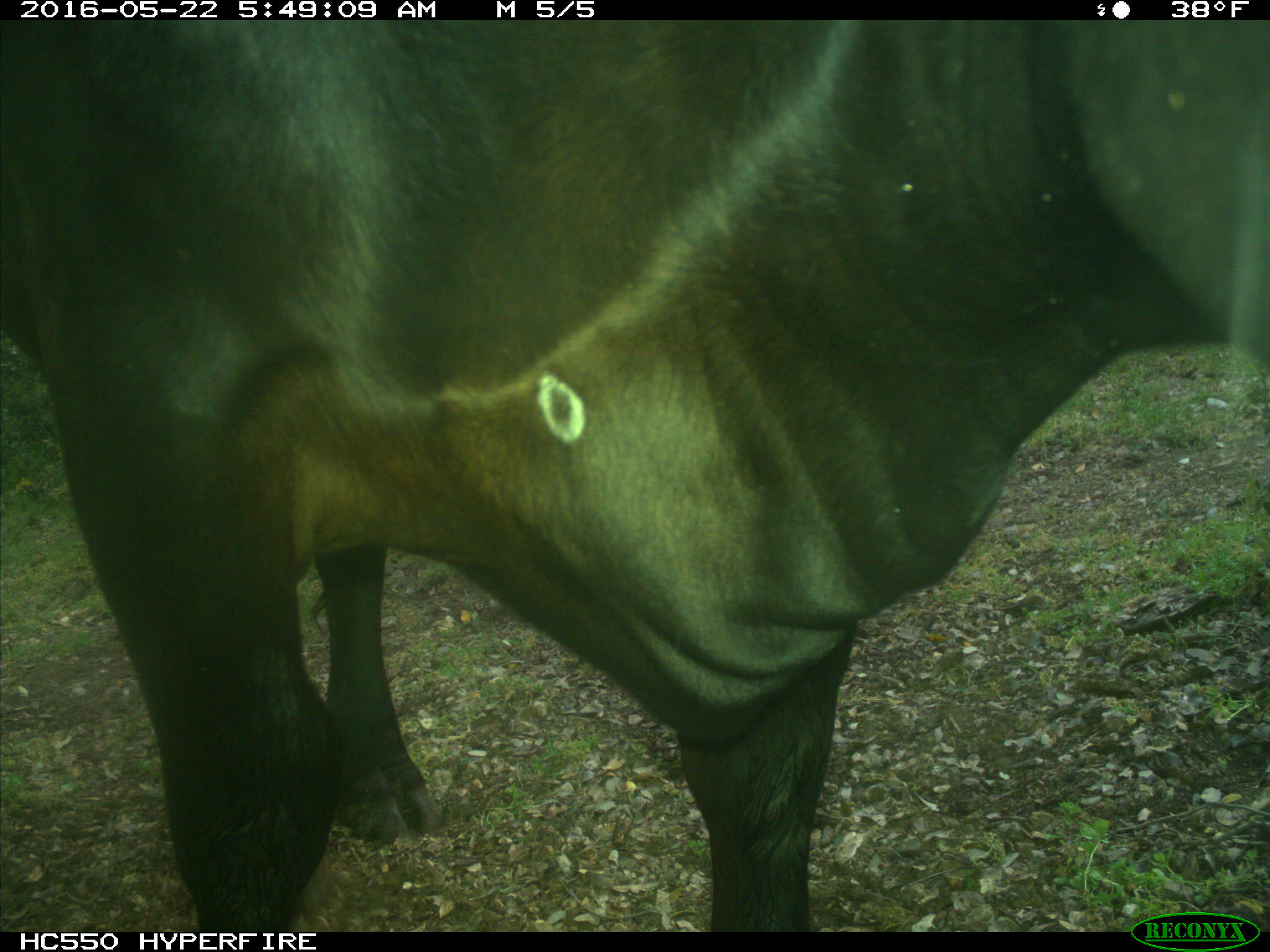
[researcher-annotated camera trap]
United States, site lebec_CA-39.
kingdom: Animalia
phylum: Chordata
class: Mammalia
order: Artiodactyla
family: Bovidae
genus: Bos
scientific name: Bos taurus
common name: domestic cow